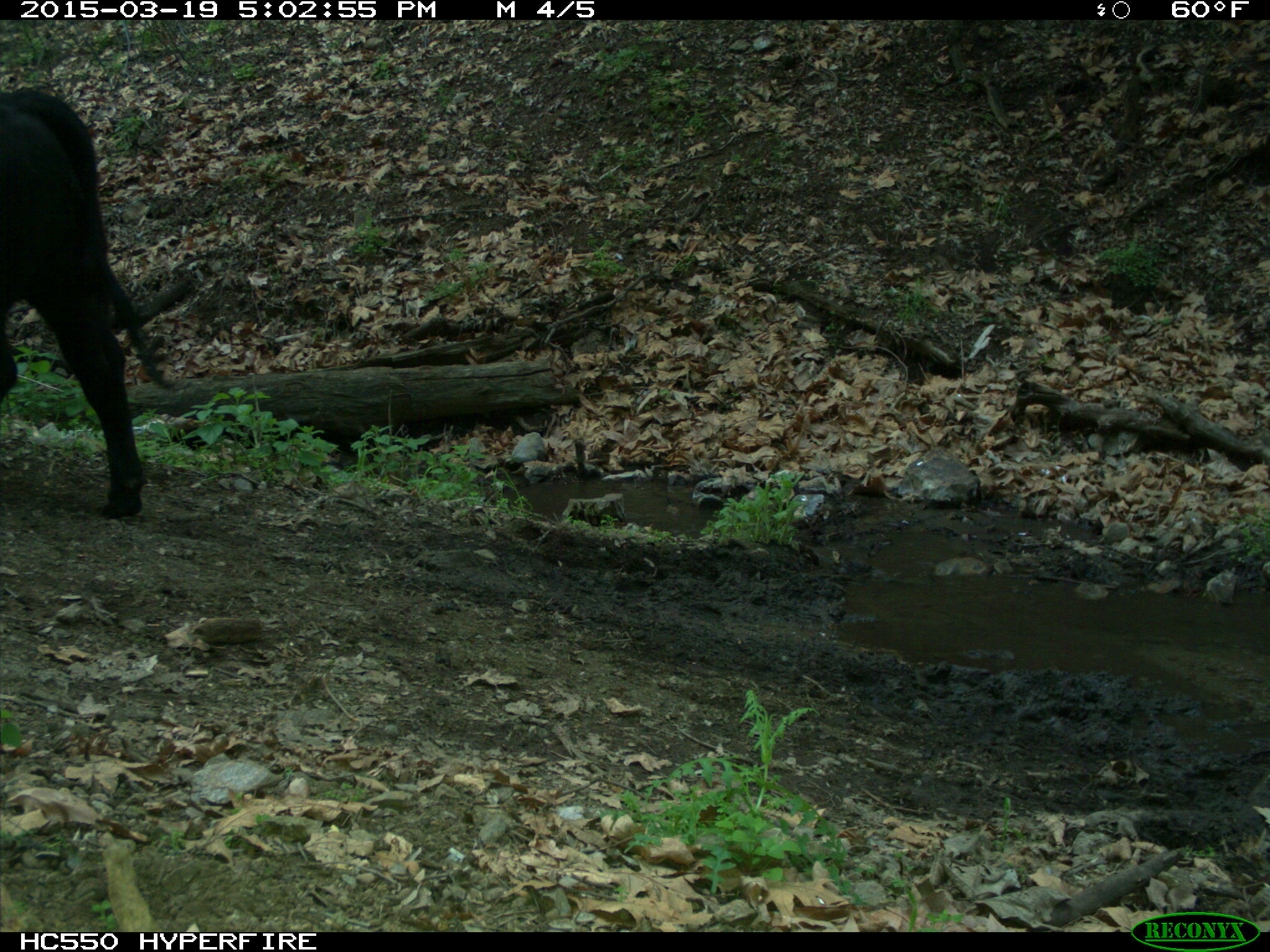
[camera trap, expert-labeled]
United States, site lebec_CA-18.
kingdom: Animalia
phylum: Chordata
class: Mammalia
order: Artiodactyla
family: Bovidae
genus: Bos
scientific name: Bos taurus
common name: domestic cow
Bos taurus (domestic cow).